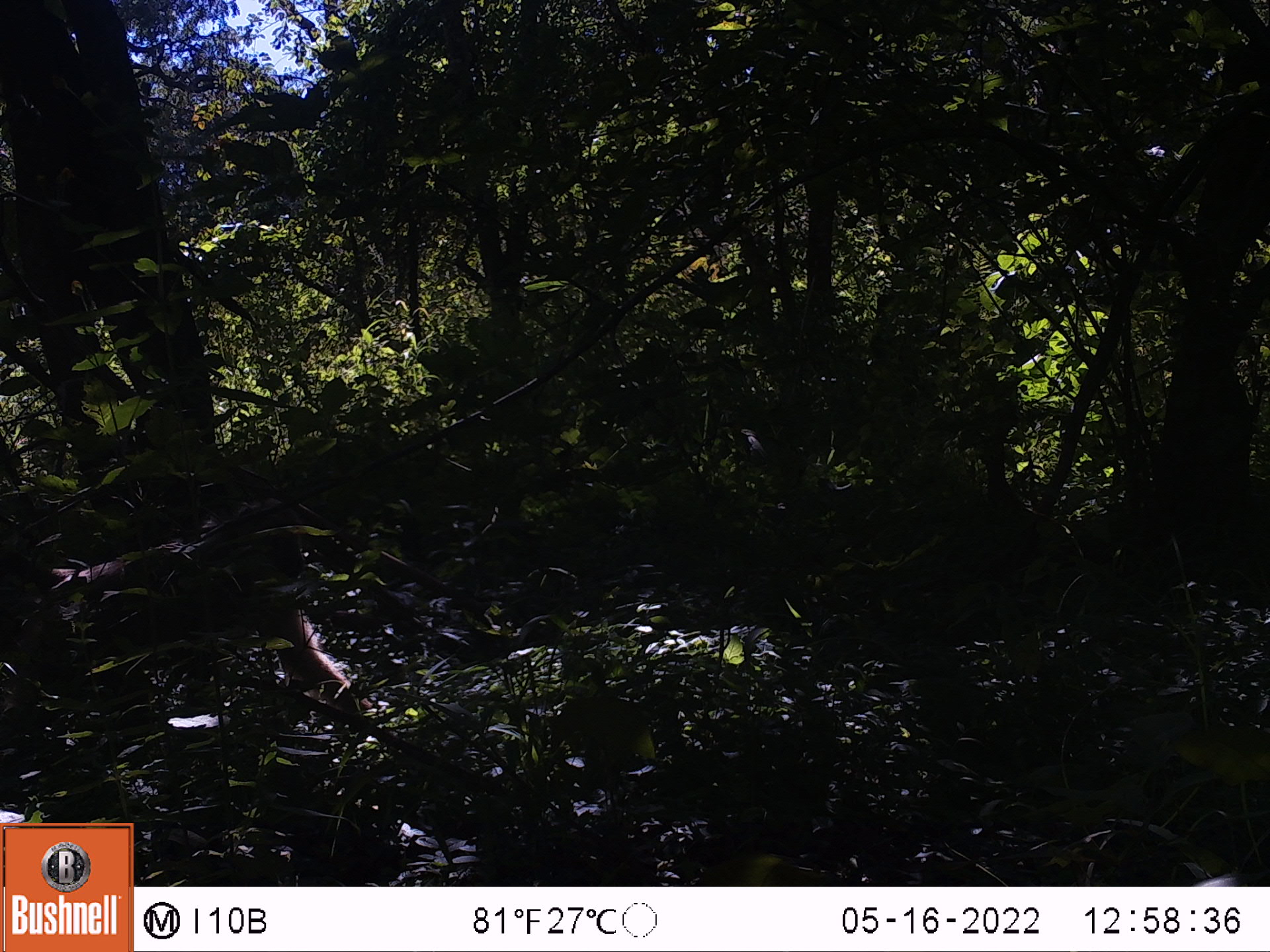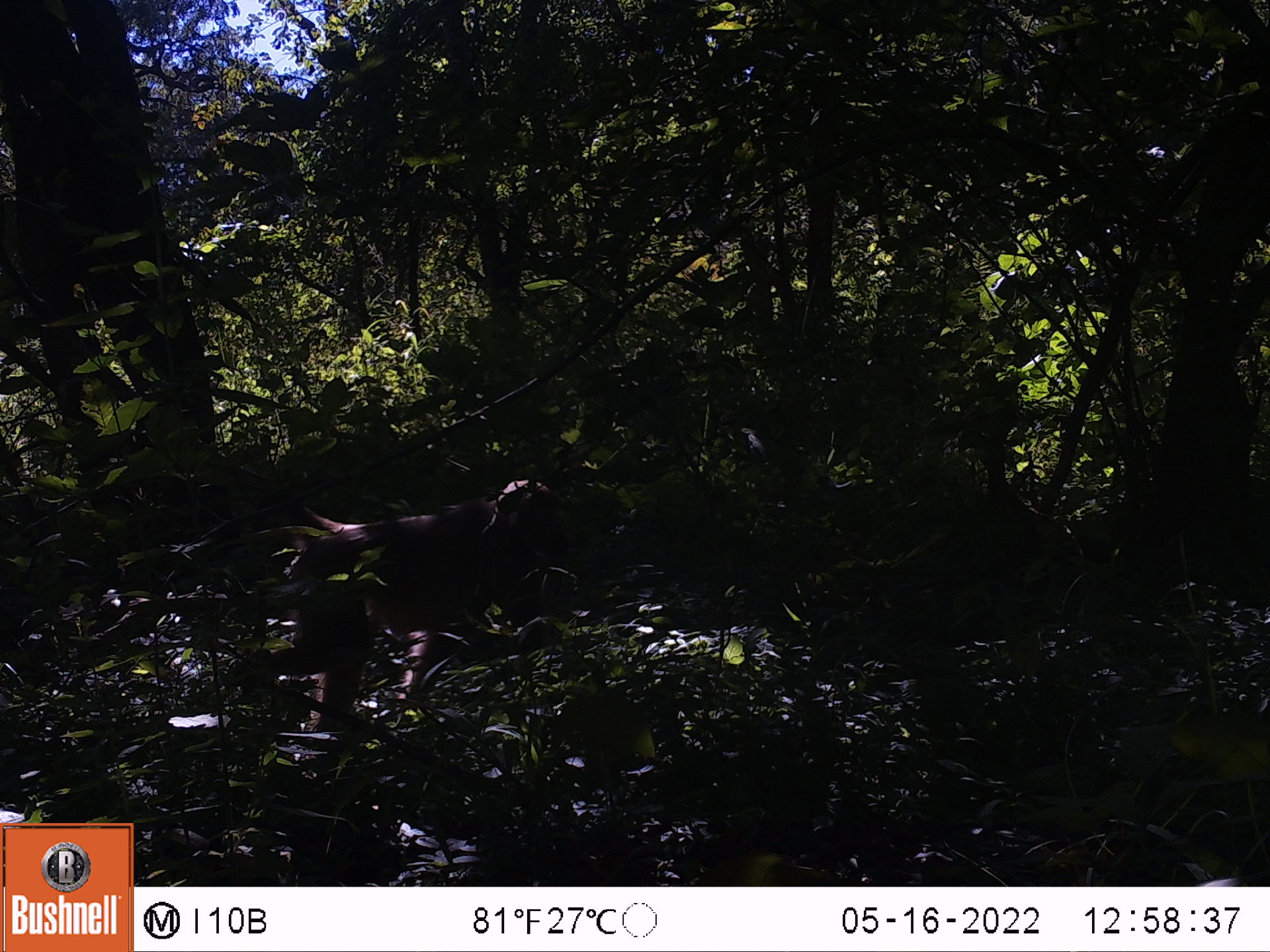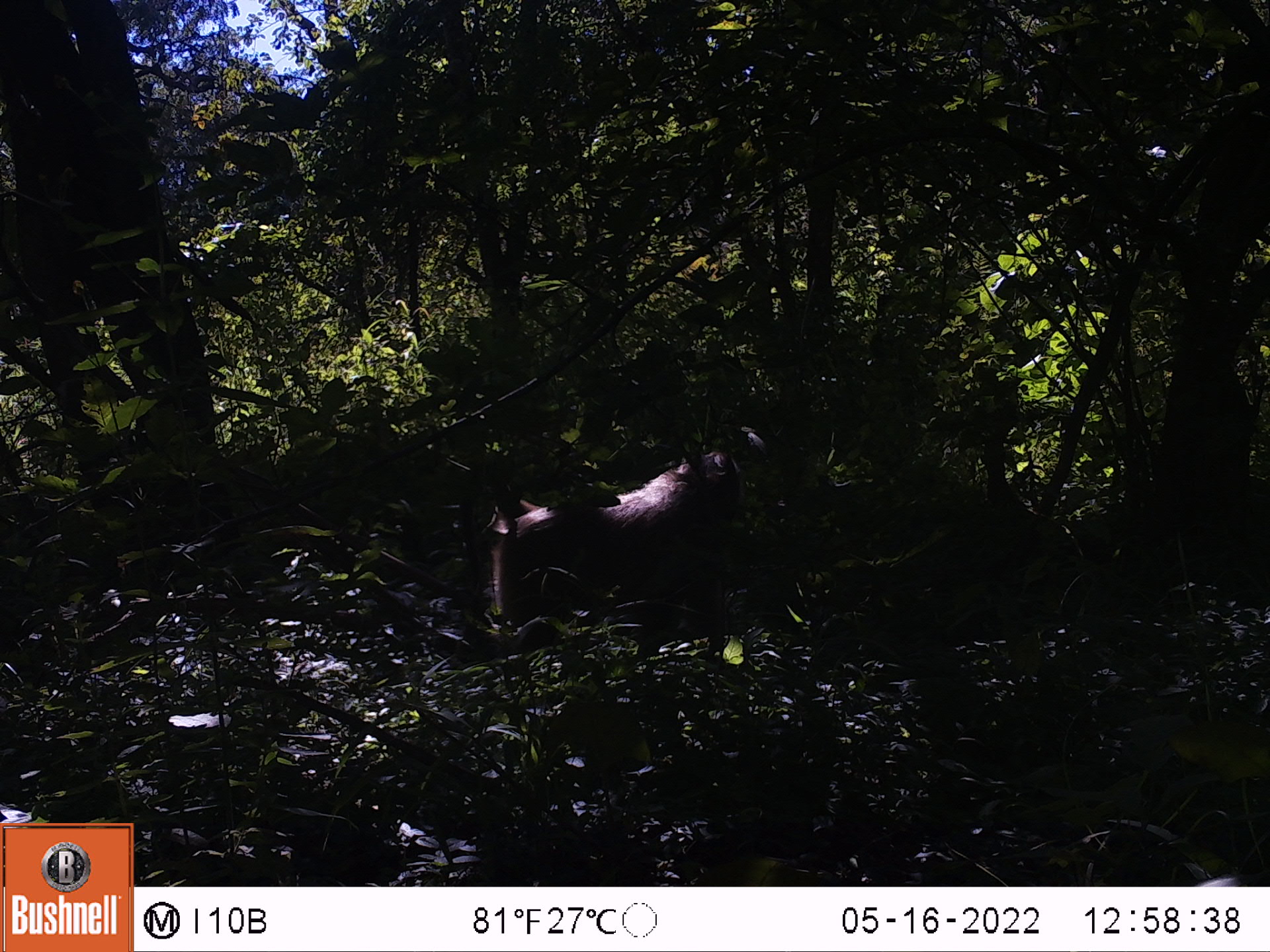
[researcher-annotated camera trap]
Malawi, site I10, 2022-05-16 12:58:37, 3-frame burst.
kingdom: Animalia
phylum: Chordata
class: Mammalia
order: Primates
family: Cercopithecidae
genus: Papio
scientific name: Papio cynocephalus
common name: yellow baboon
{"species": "yellow baboon (Papio cynocephalus)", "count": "1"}